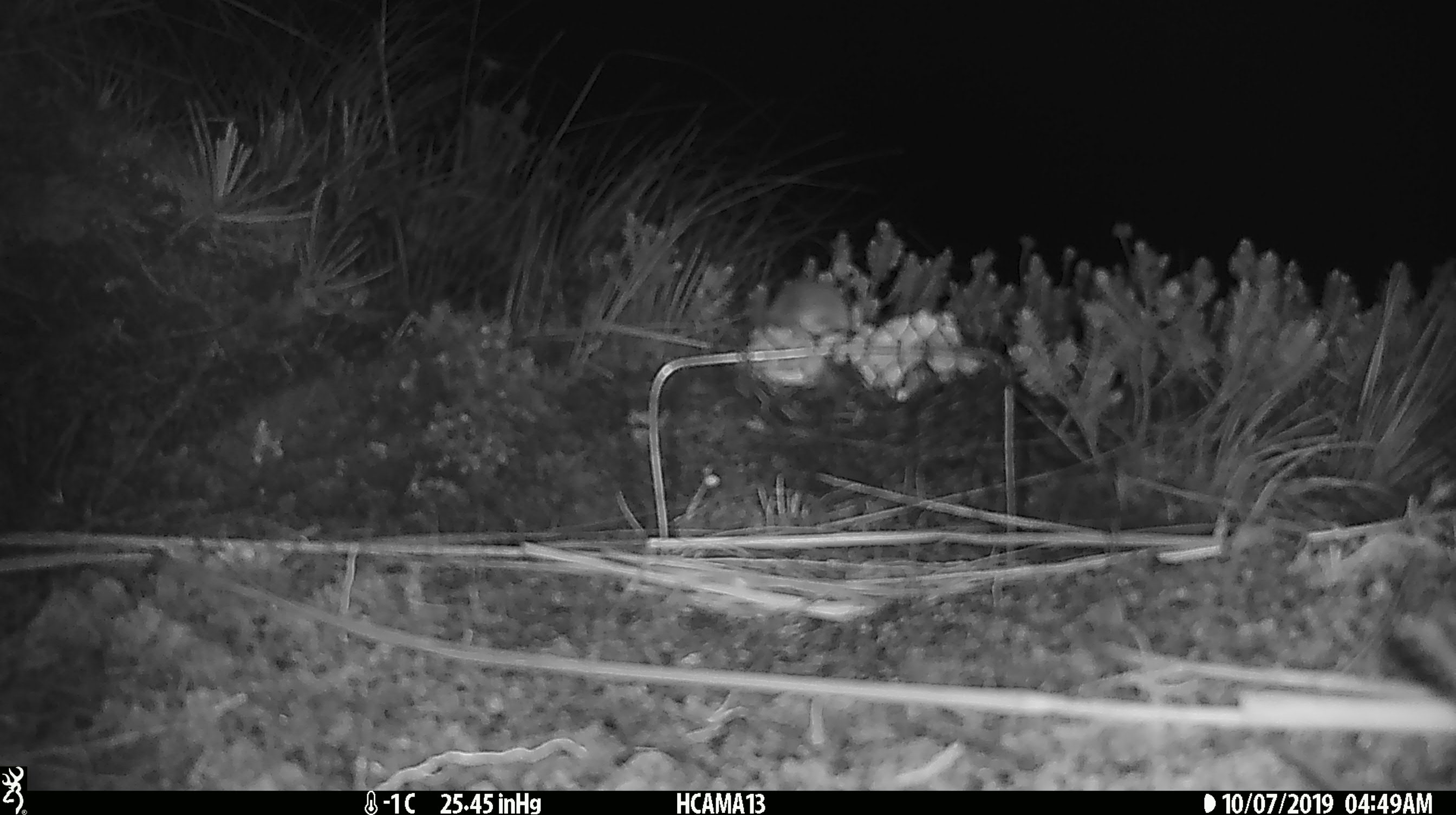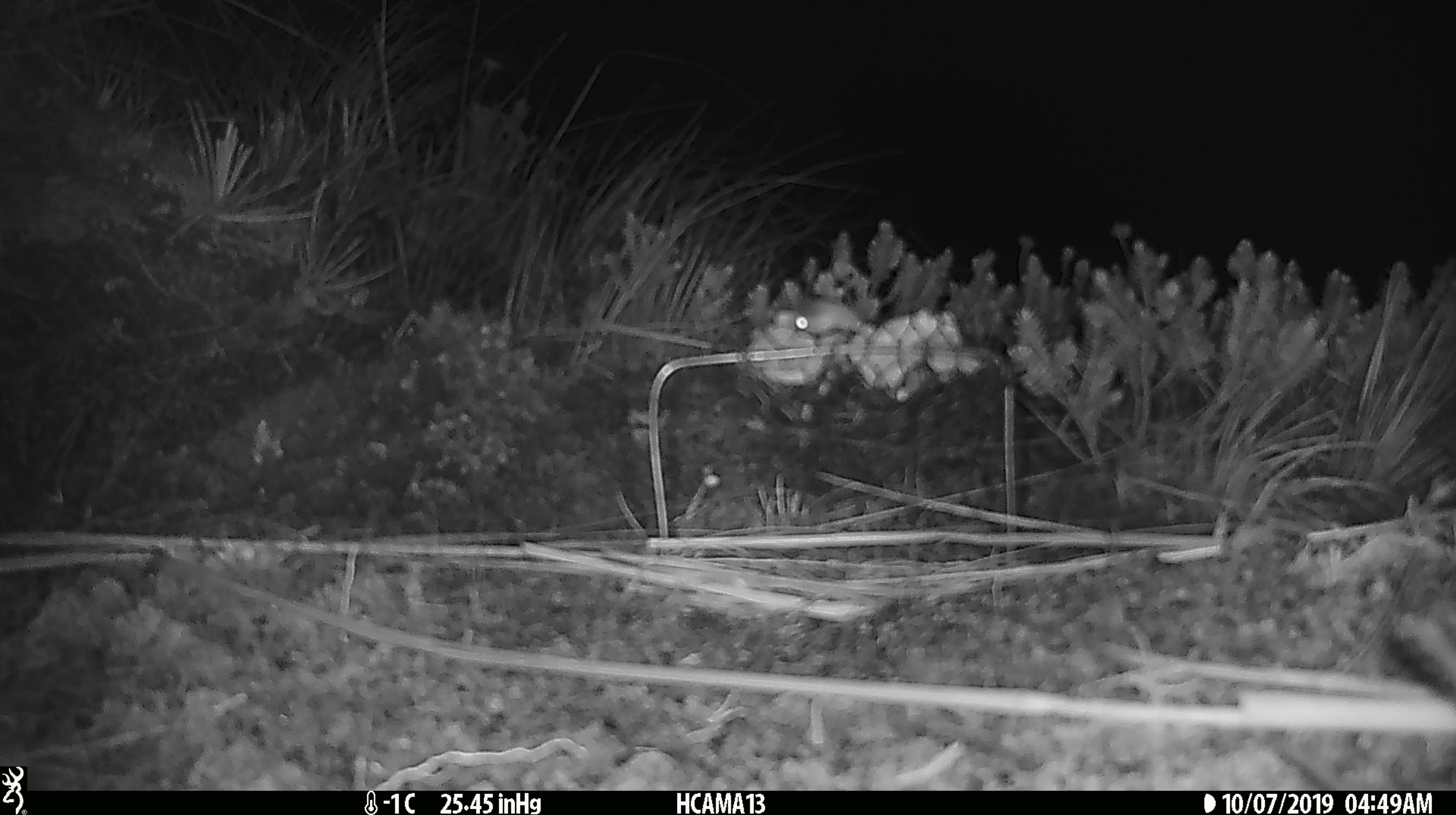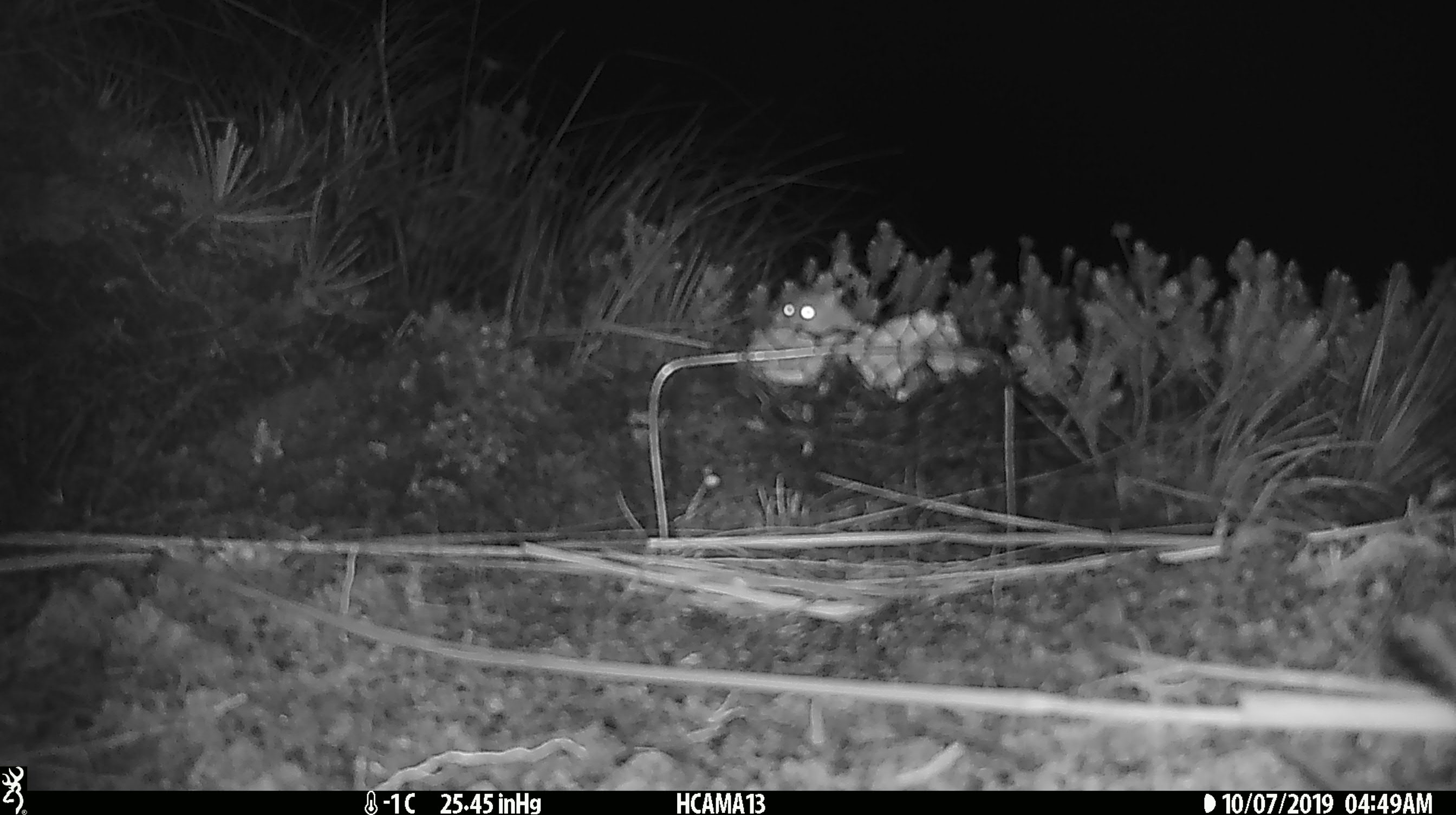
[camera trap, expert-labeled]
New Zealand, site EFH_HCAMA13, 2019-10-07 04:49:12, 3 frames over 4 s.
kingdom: Animalia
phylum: Chordata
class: Mammalia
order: Rodentia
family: Muridae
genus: Mus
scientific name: Mus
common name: mouse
Mouse (Mus).